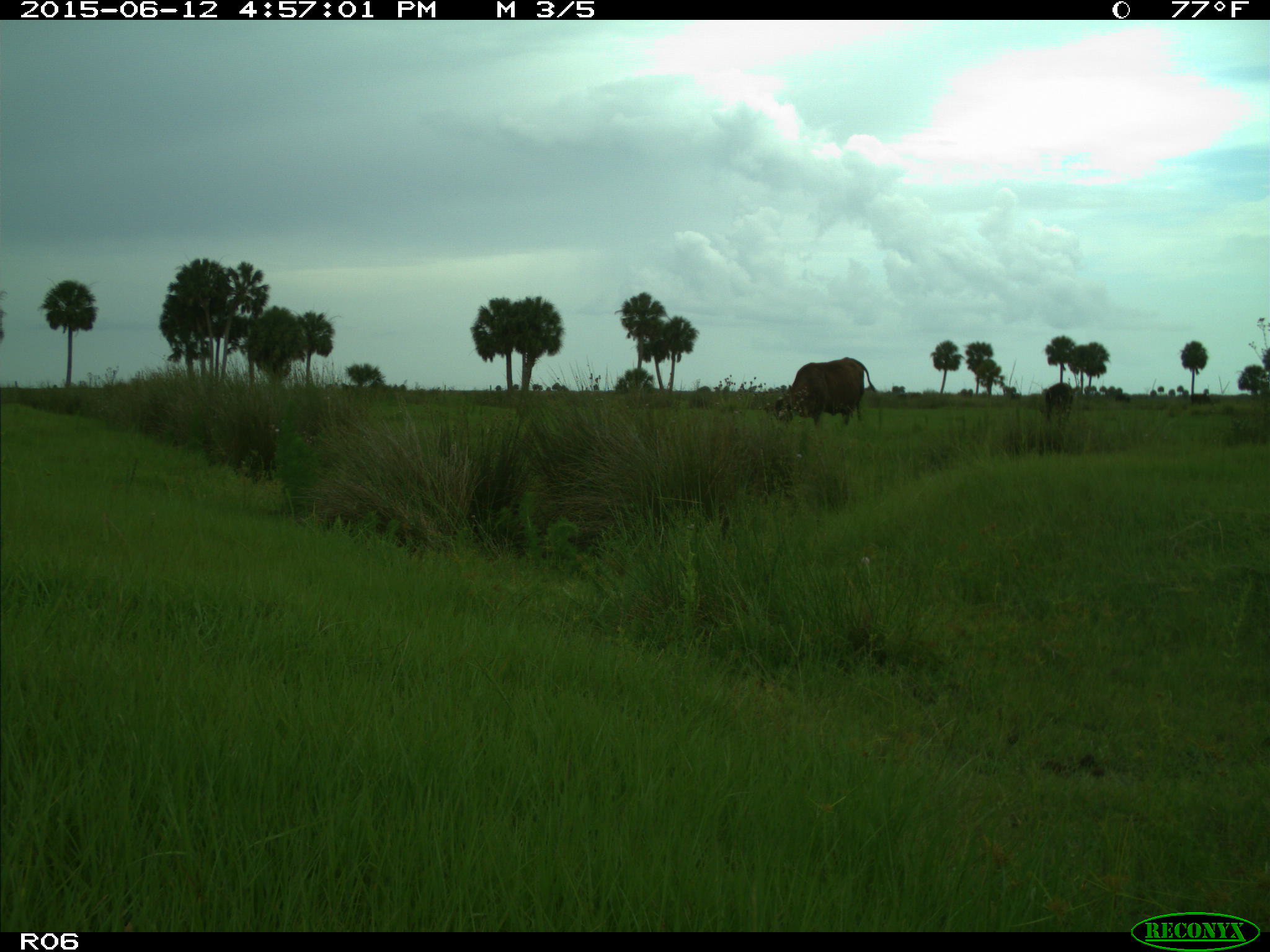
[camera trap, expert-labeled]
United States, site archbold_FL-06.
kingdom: Animalia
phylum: Chordata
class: Mammalia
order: Artiodactyla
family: Bovidae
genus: Bos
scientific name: Bos taurus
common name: domestic cow